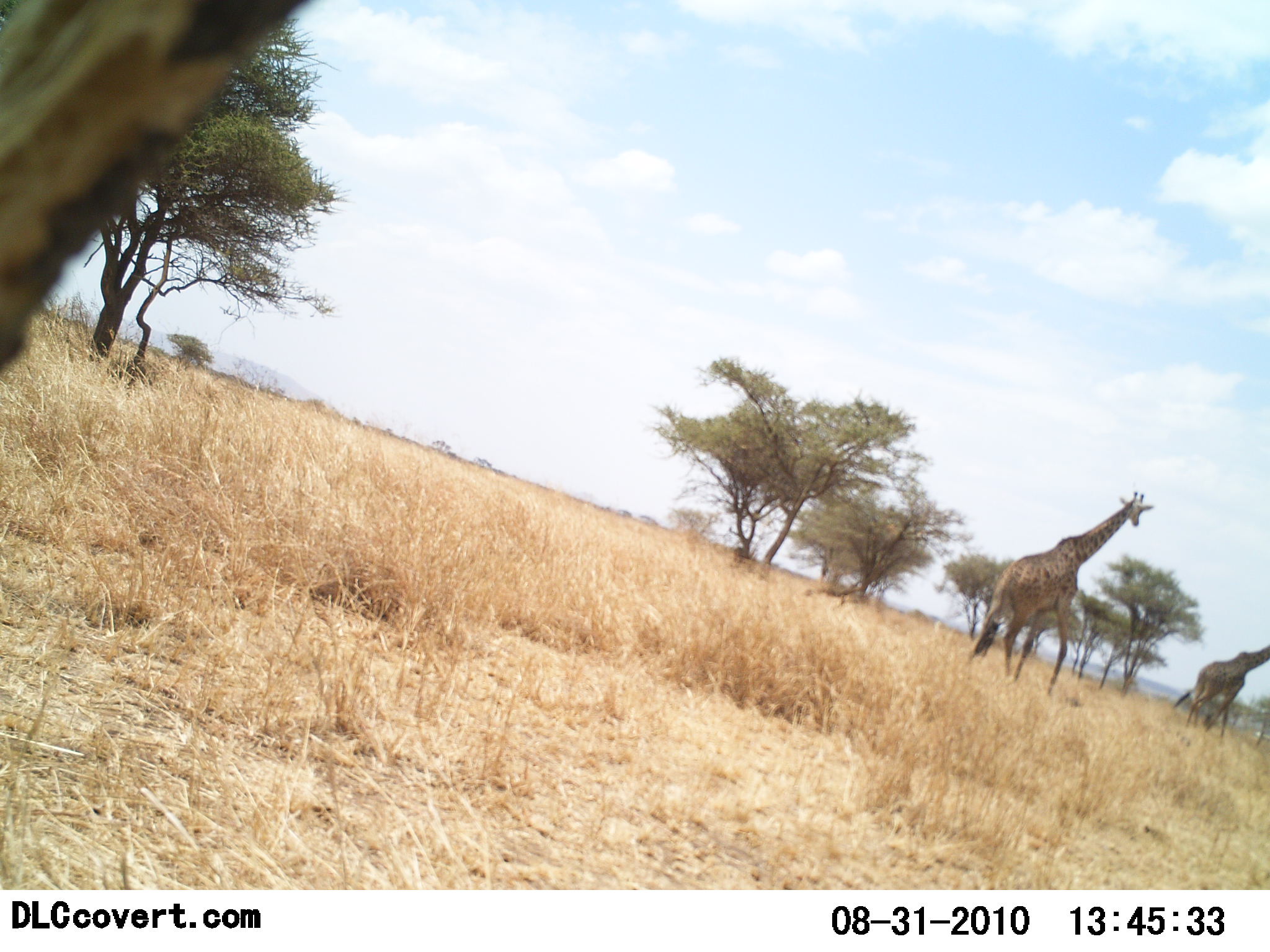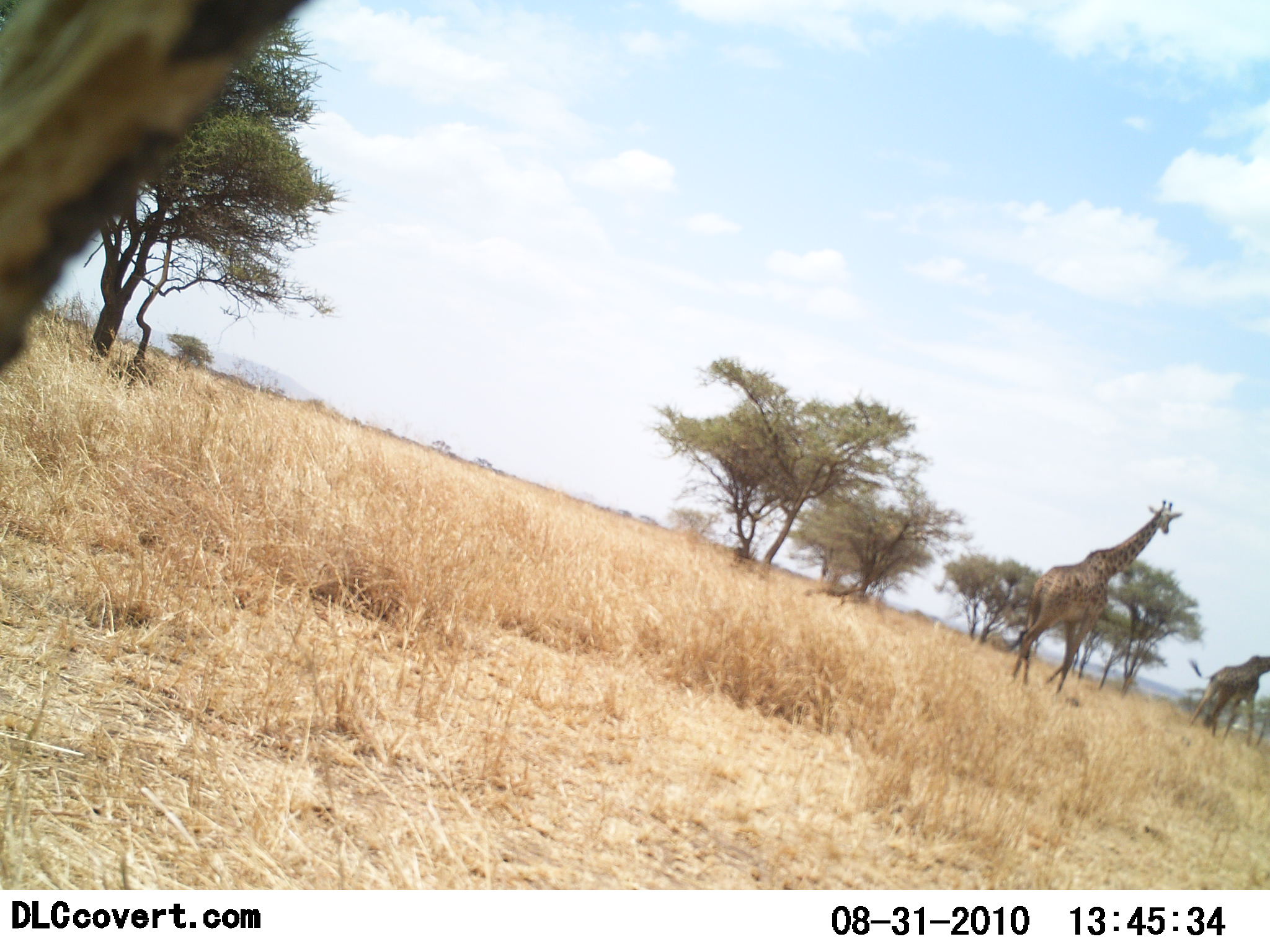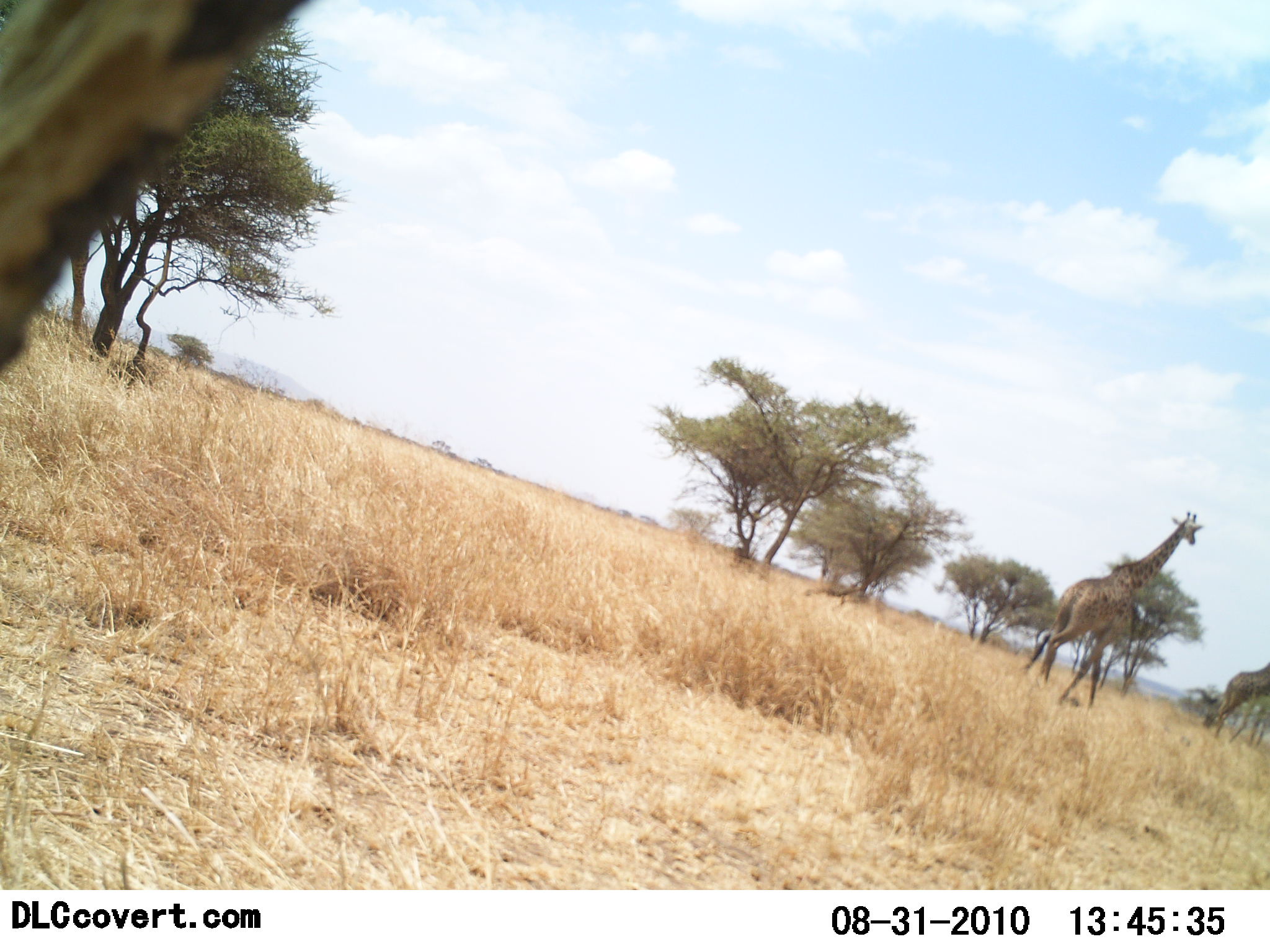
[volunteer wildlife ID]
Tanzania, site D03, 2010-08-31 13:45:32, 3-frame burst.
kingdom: Animalia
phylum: Chordata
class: Mammalia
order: Artiodactyla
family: Giraffidae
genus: Giraffa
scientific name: Giraffa camelopardalis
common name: giraffe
Giraffe (Giraffa camelopardalis), count 2. Behavior (volunteer vote fractions): standing 6%, resting 0%, moving 94%, interacting 0%. Young present (vote fraction): 0%. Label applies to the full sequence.